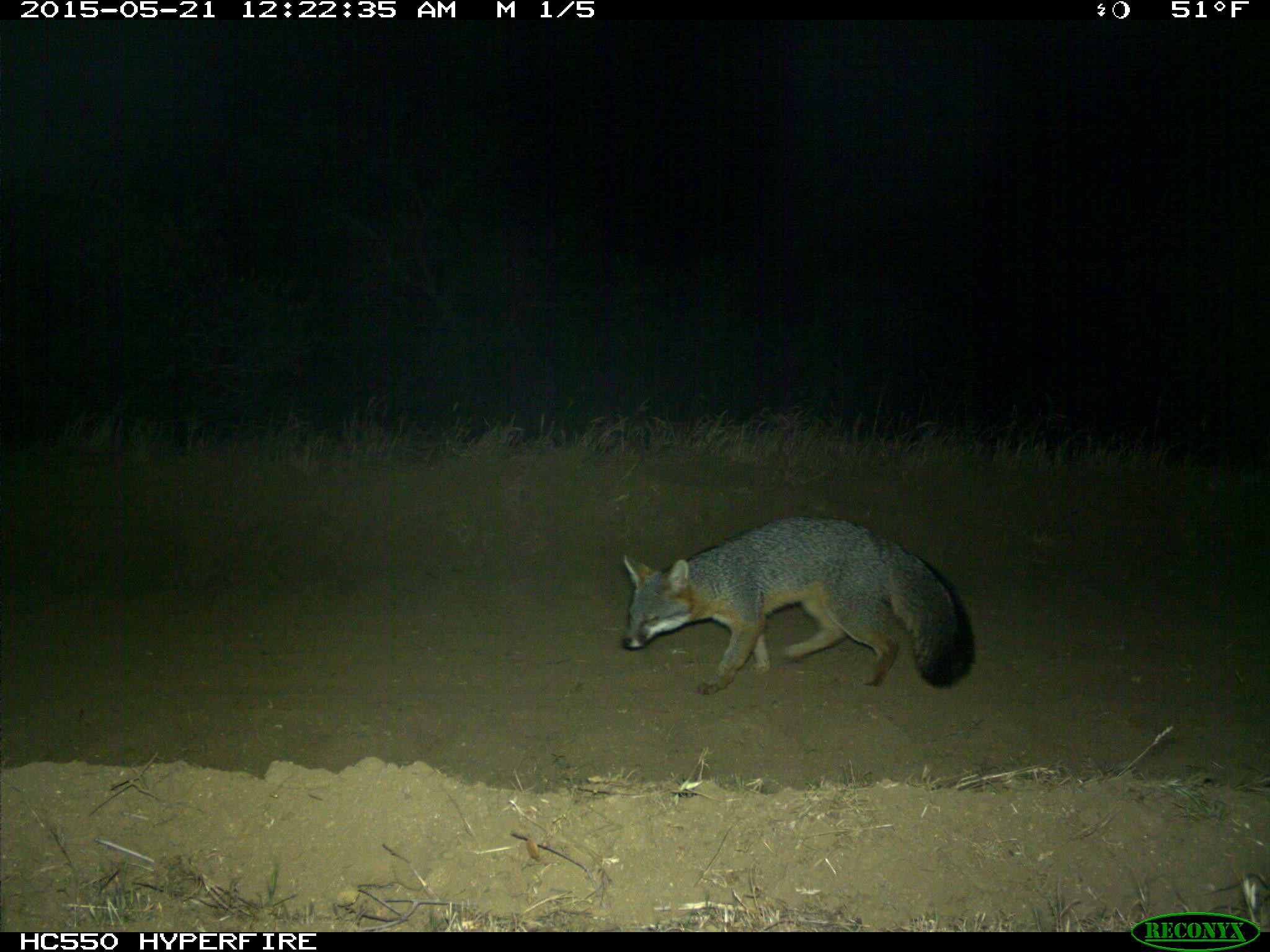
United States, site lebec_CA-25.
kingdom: Animalia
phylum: Chordata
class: Mammalia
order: Carnivora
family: Canidae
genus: Urocyon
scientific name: Urocyon cinereoargenteus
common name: gray fox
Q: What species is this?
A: Urocyon cinereoargenteus (gray fox).